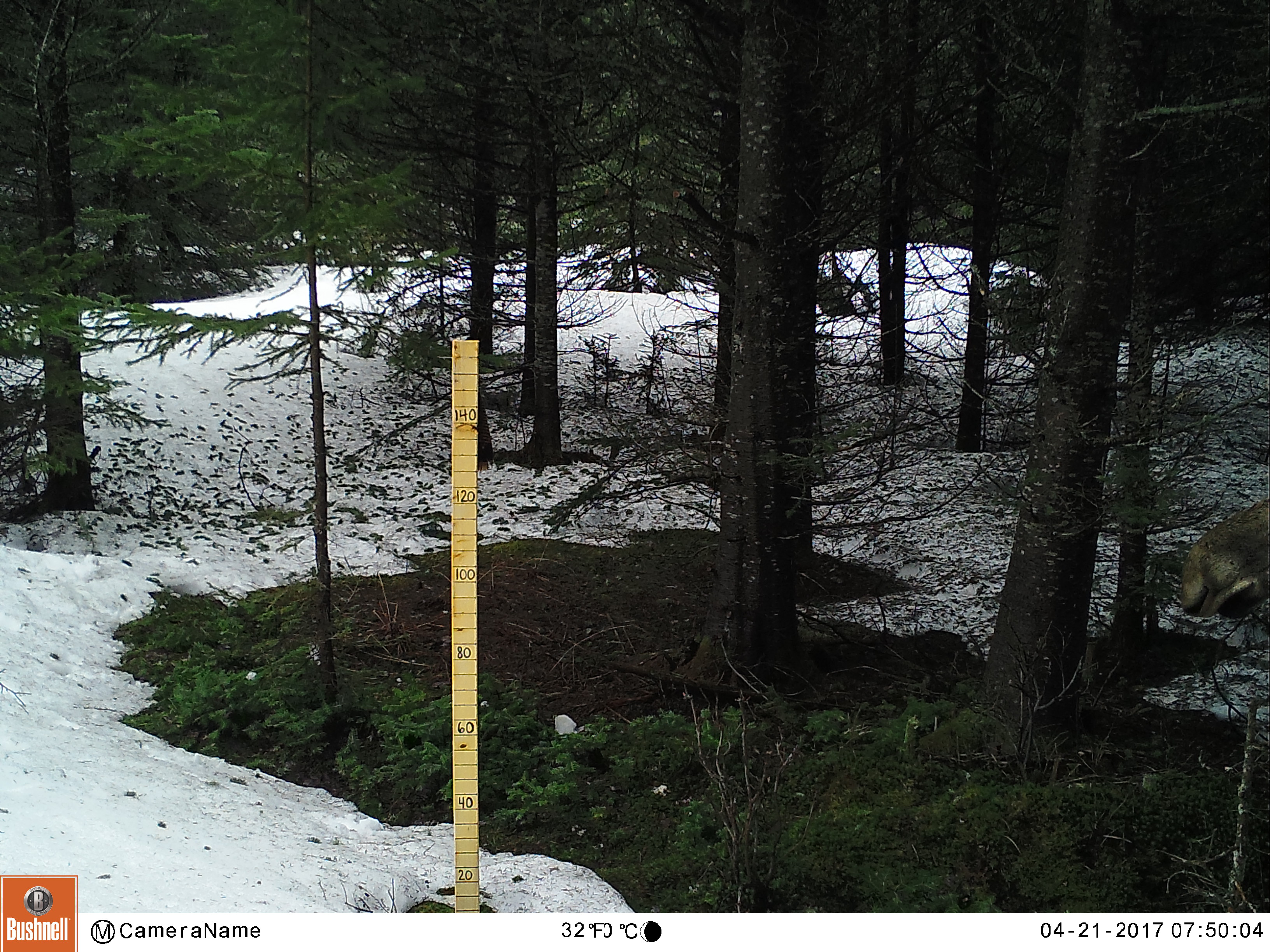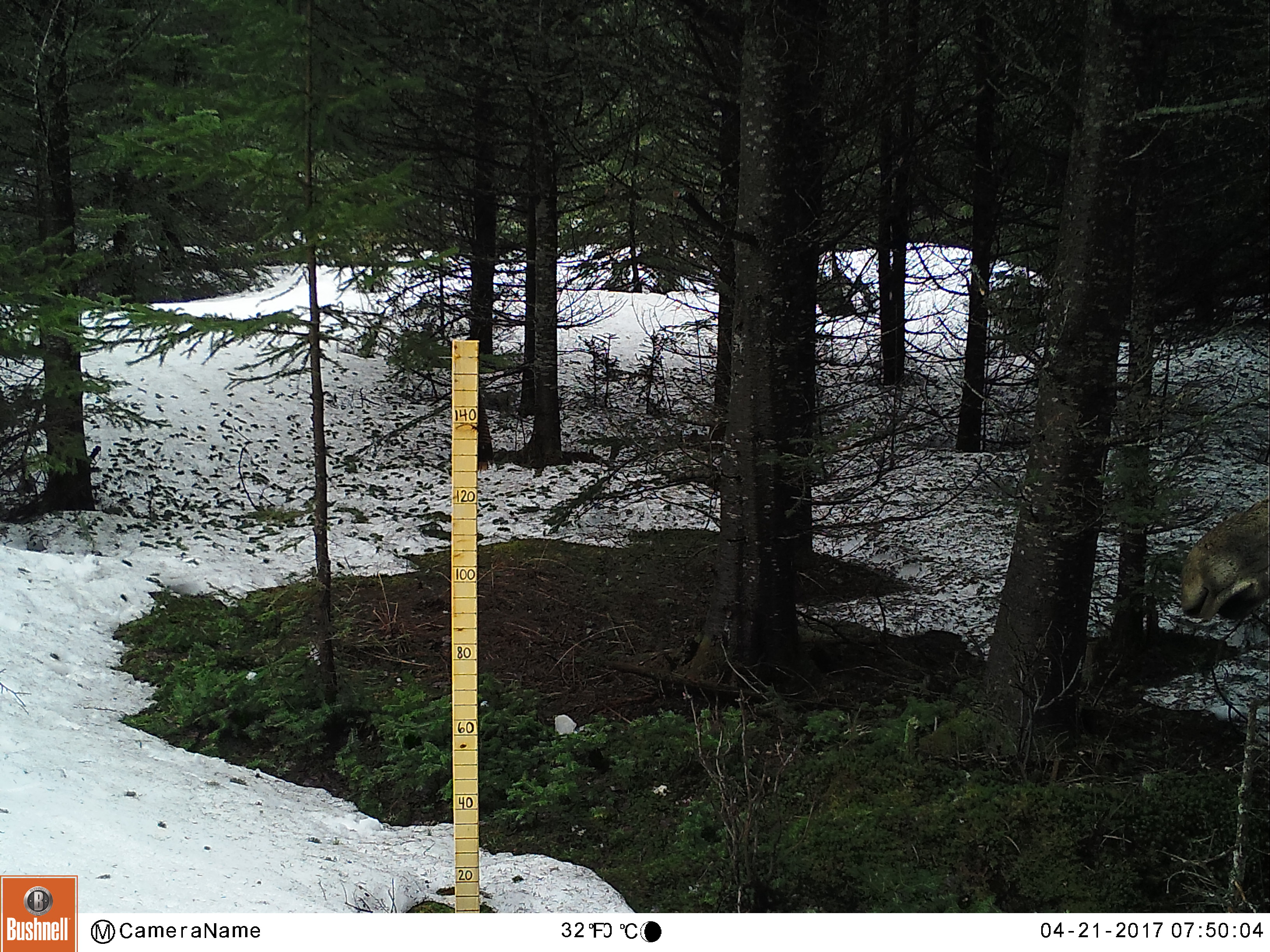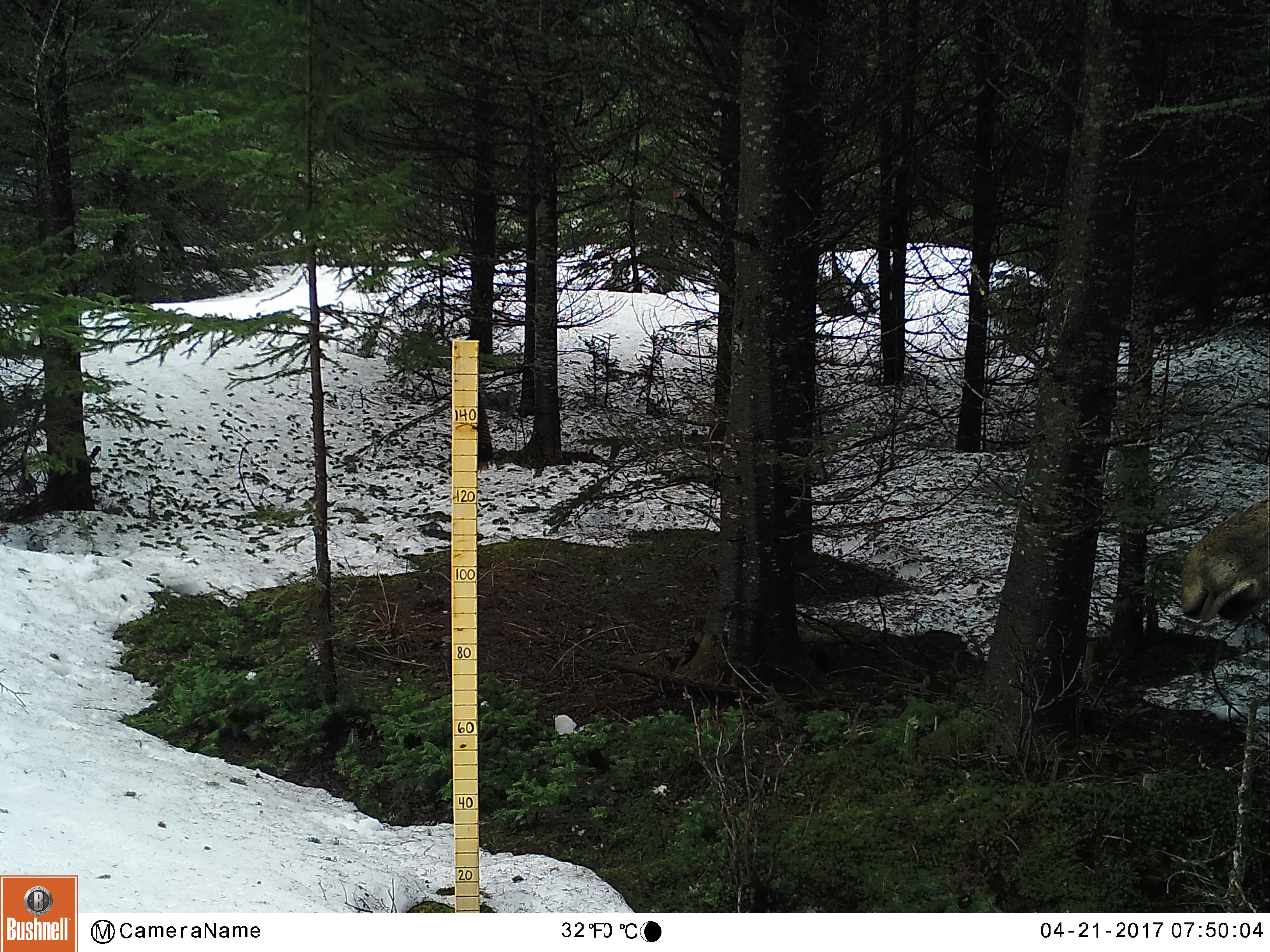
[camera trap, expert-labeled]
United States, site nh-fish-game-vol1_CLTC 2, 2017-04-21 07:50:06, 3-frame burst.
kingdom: Animalia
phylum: Chordata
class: Mammalia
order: Artiodactyla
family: Cervidae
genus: Alces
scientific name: Alces alces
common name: moose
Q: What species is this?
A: Moose (Alces alces).